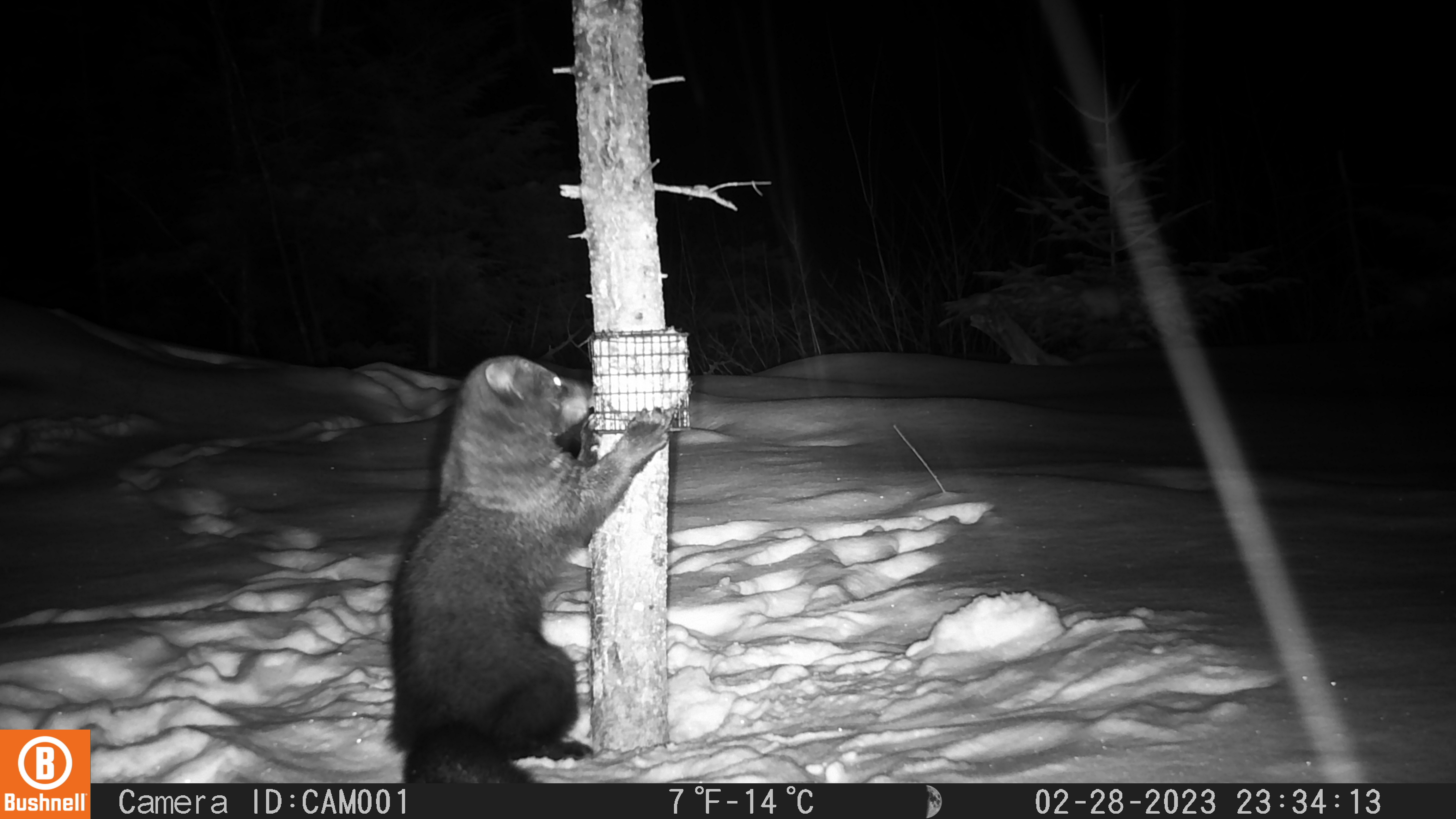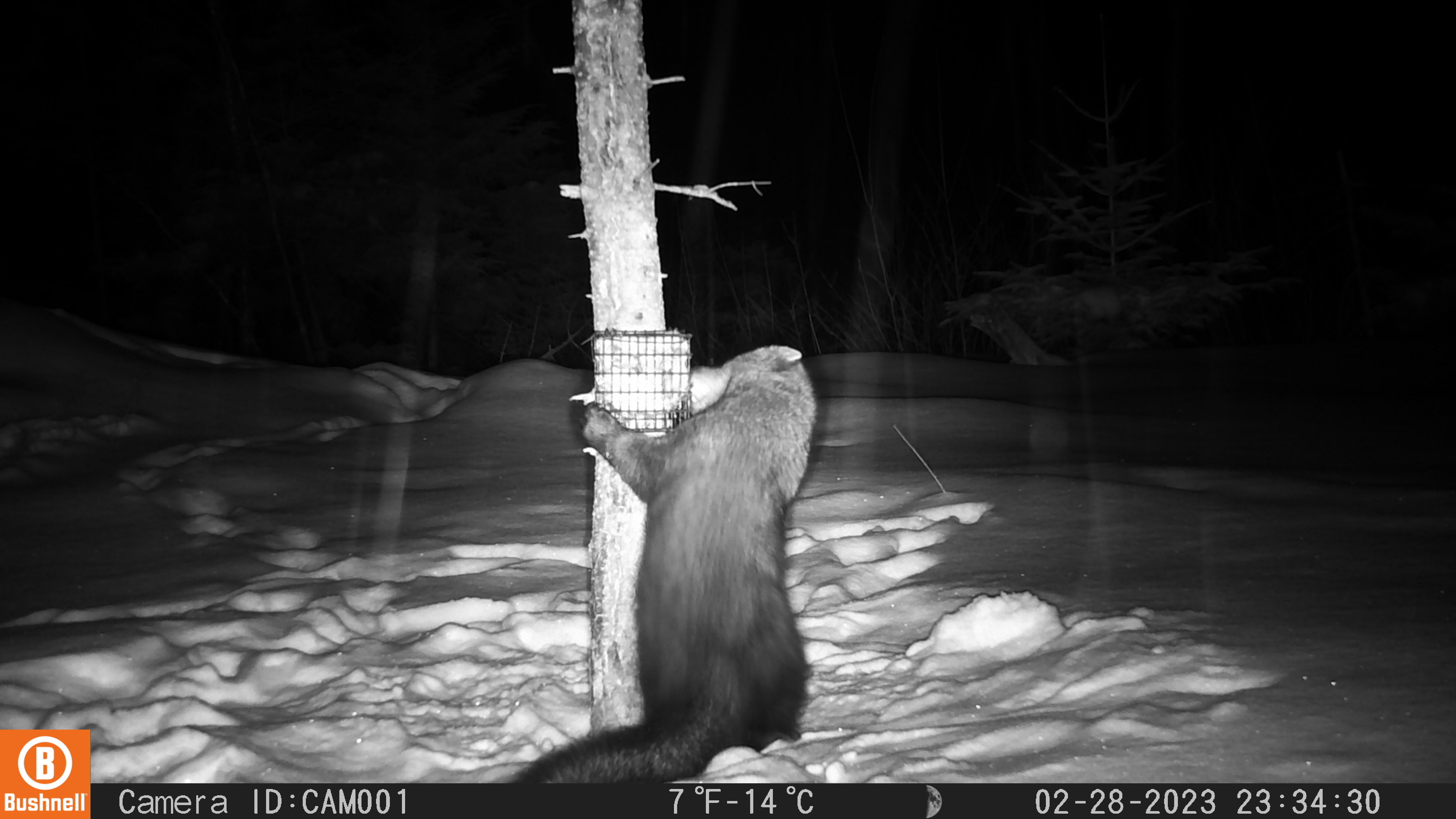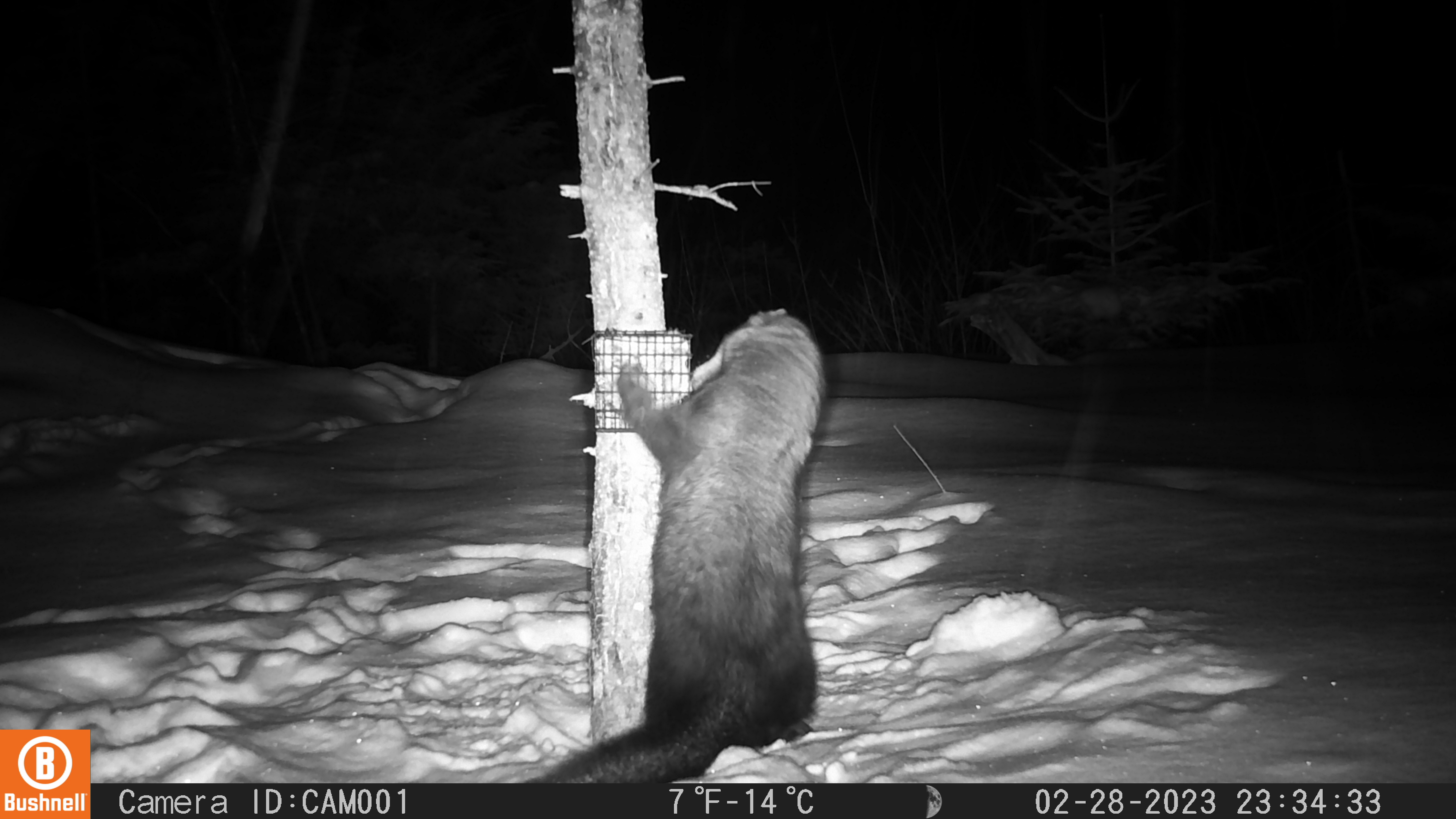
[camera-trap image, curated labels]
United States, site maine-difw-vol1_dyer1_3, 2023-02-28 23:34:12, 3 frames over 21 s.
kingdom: Animalia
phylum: Chordata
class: Mammalia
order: Carnivora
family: Mustelidae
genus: Pekania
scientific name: Pekania pennanti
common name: fisher